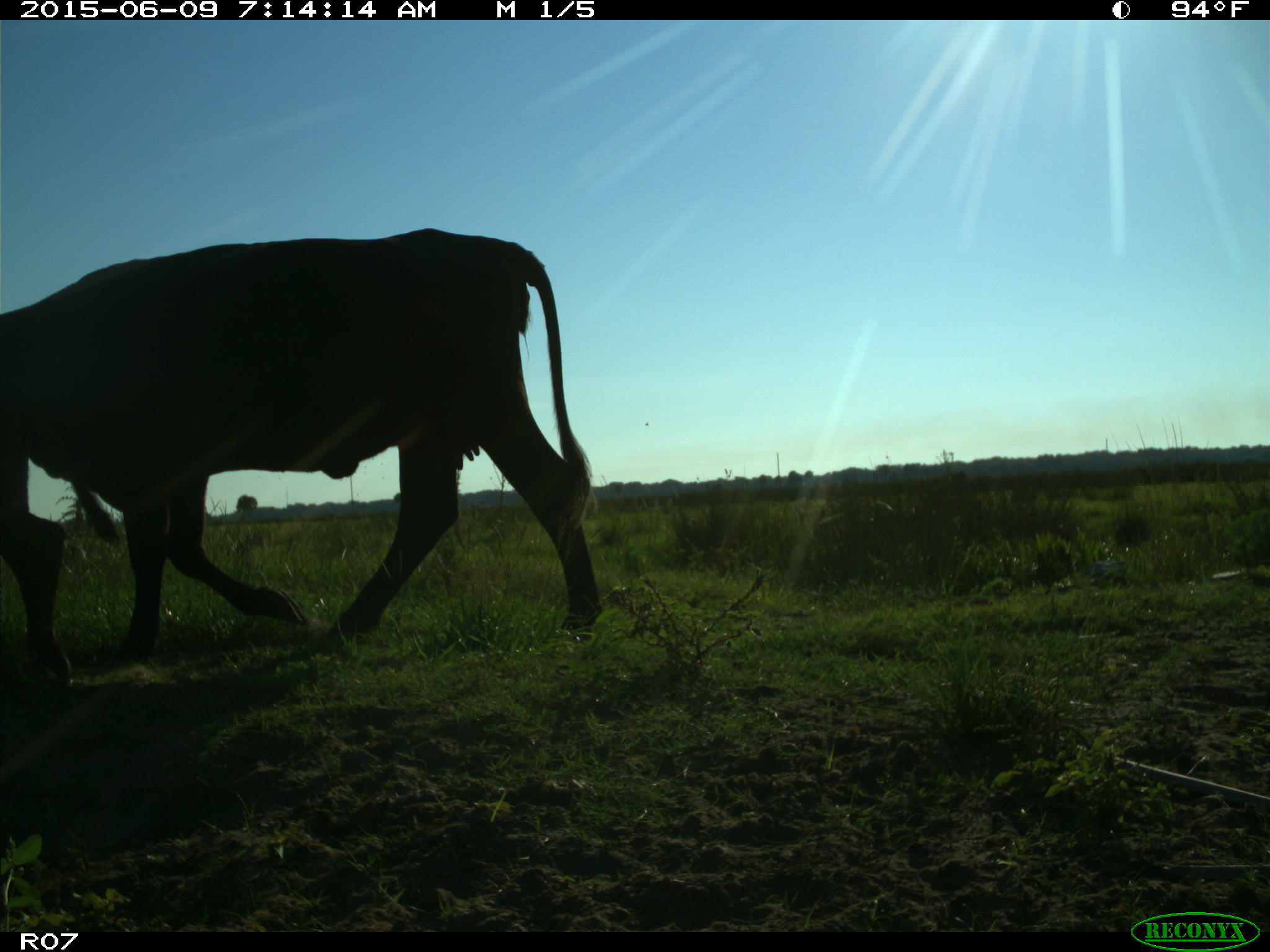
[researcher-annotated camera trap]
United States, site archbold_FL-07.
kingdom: Animalia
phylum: Chordata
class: Mammalia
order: Artiodactyla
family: Bovidae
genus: Bos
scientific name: Bos taurus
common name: domestic cow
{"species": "Bos taurus (domestic cow)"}